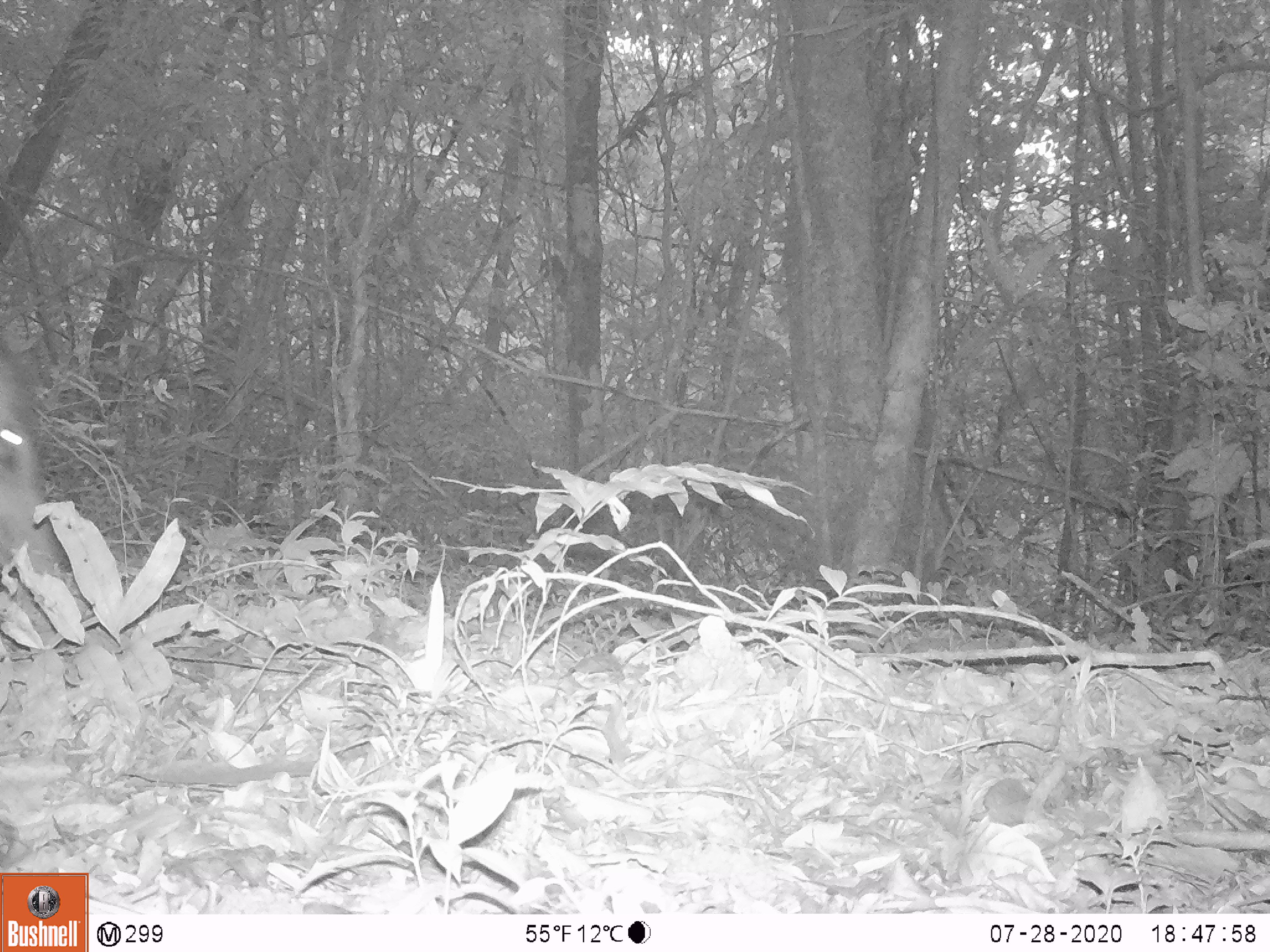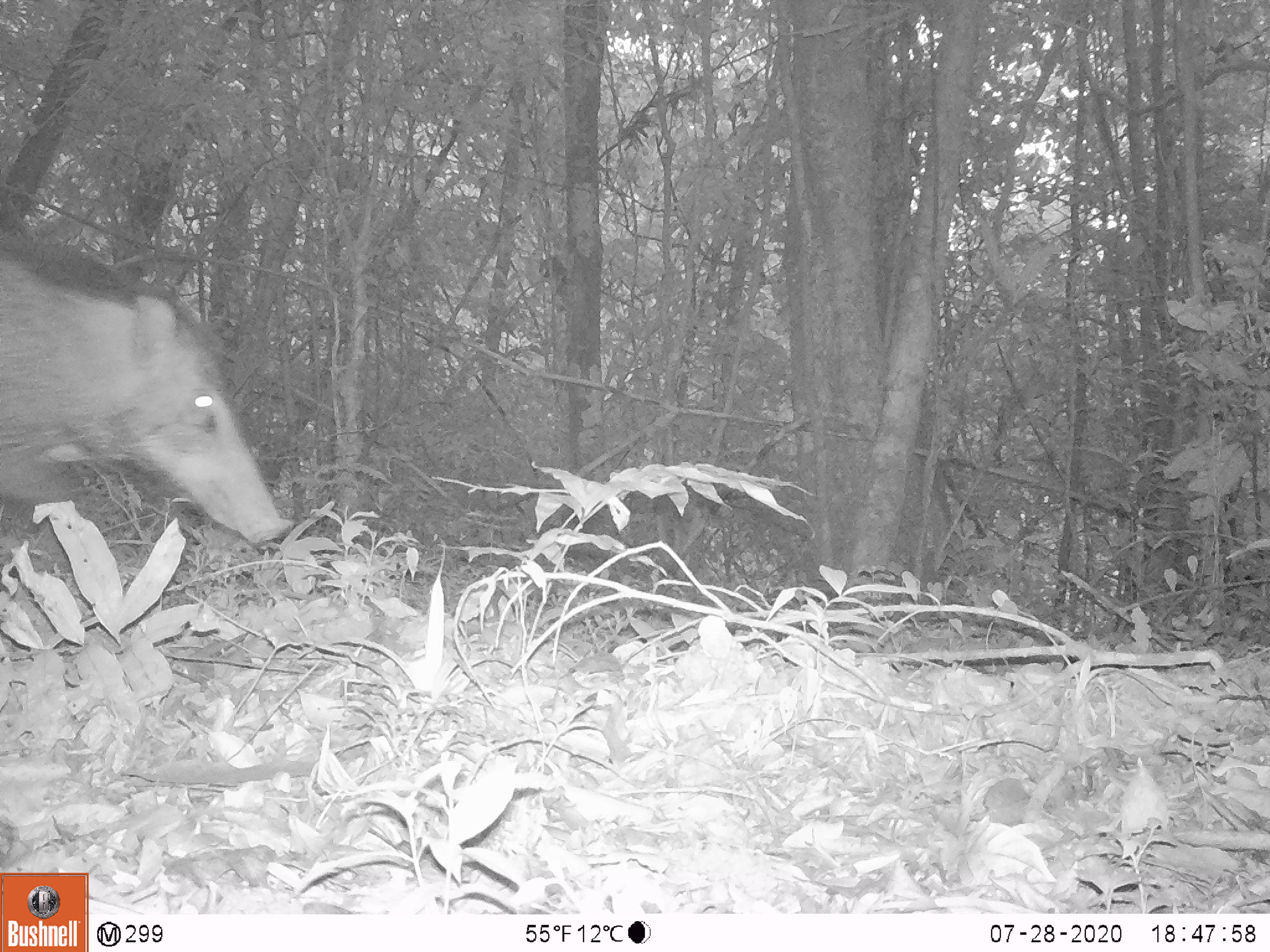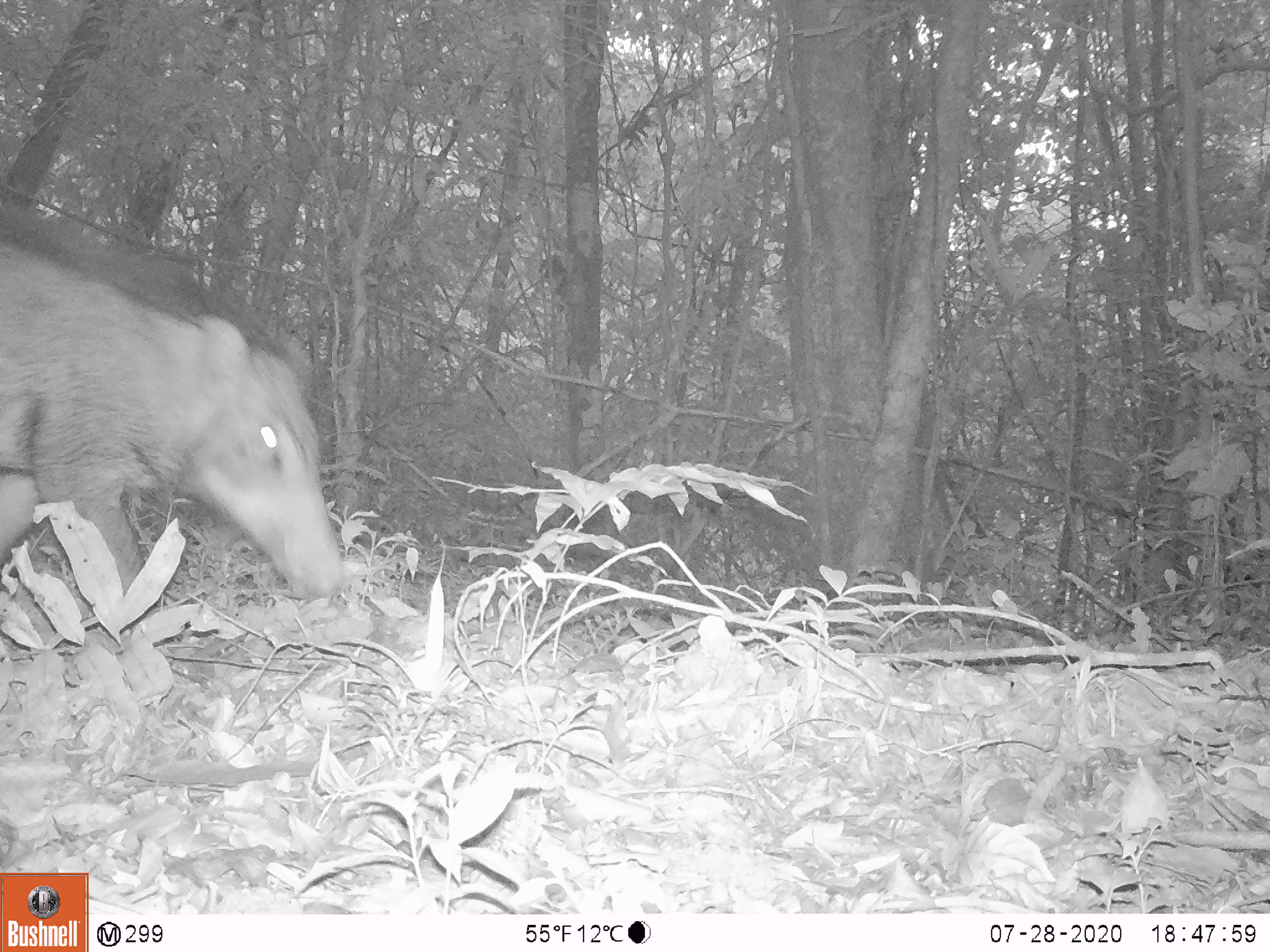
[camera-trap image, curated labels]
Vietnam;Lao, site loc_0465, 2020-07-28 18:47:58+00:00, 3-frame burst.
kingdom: Animalia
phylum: Chordata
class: Mammalia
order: Artiodactyla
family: Suidae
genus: Sus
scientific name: Sus scrofa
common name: eurasian wild pig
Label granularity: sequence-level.